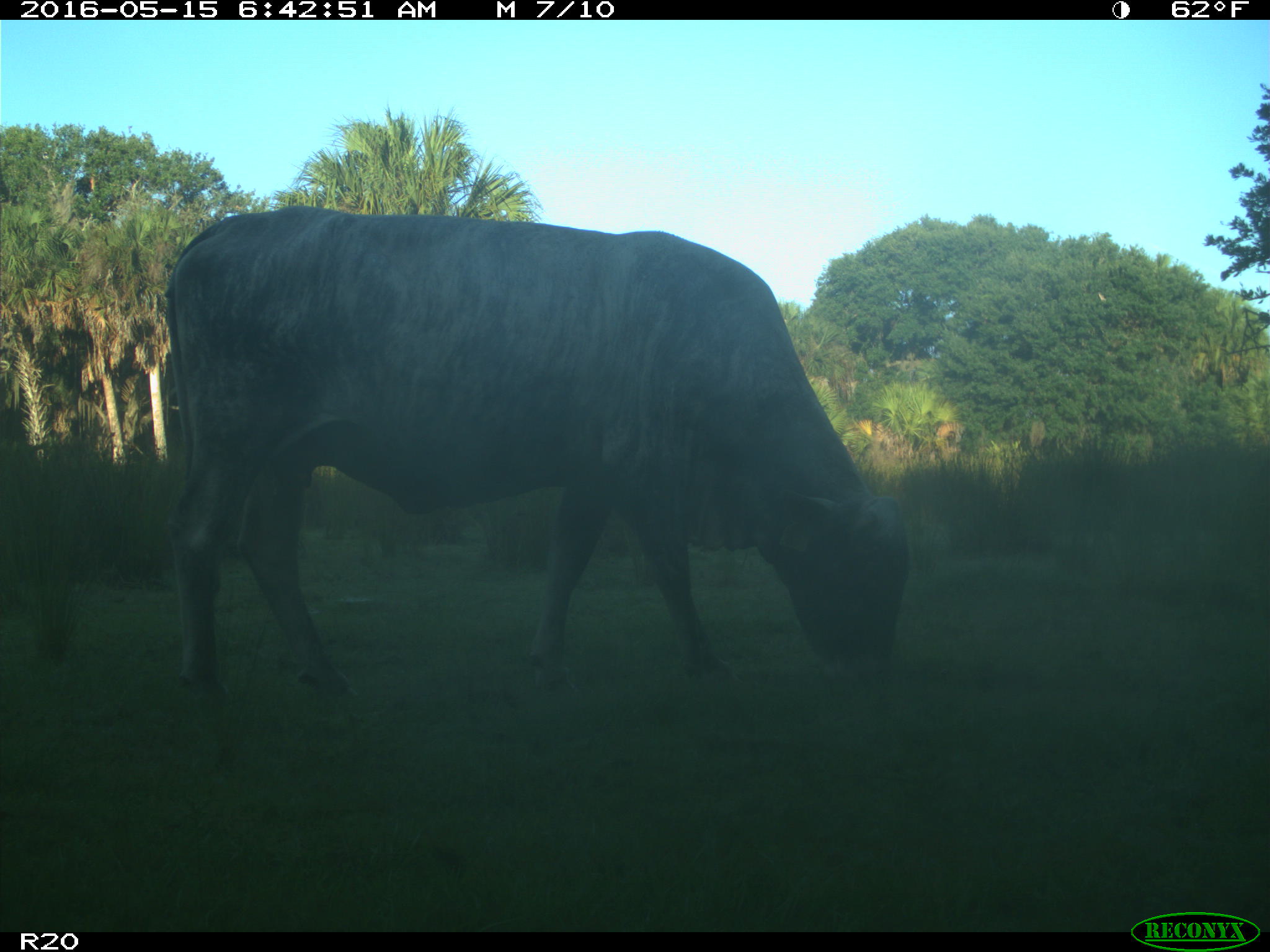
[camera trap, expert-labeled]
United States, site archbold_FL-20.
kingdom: Animalia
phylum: Chordata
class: Mammalia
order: Artiodactyla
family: Bovidae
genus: Bos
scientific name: Bos taurus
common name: domestic cow